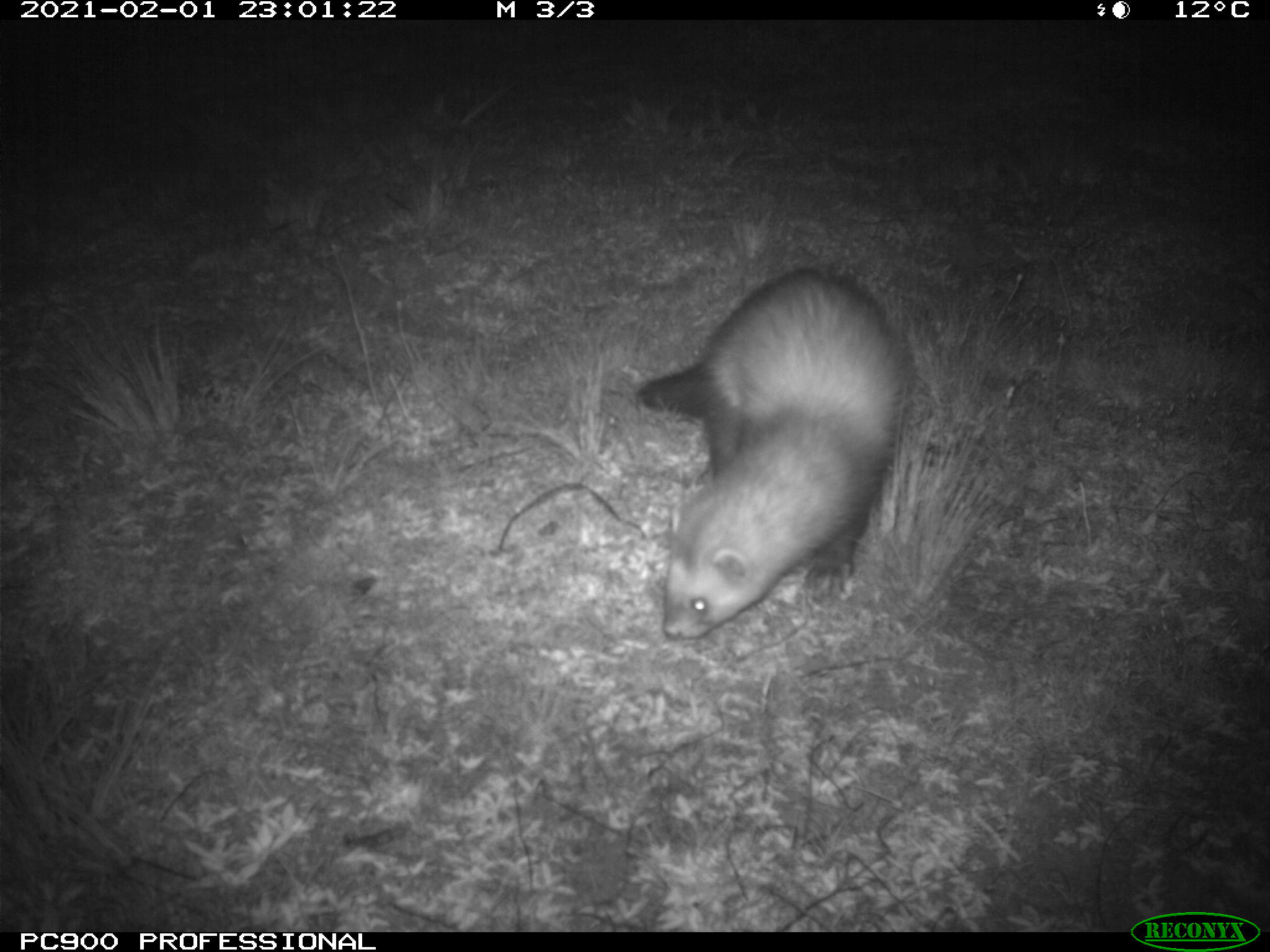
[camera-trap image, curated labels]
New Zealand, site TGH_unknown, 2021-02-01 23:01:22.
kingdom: Animalia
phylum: Chordata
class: Mammalia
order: Carnivora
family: Mustelidae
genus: Mustela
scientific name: Mustela furo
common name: ferret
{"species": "ferret (Mustela furo)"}